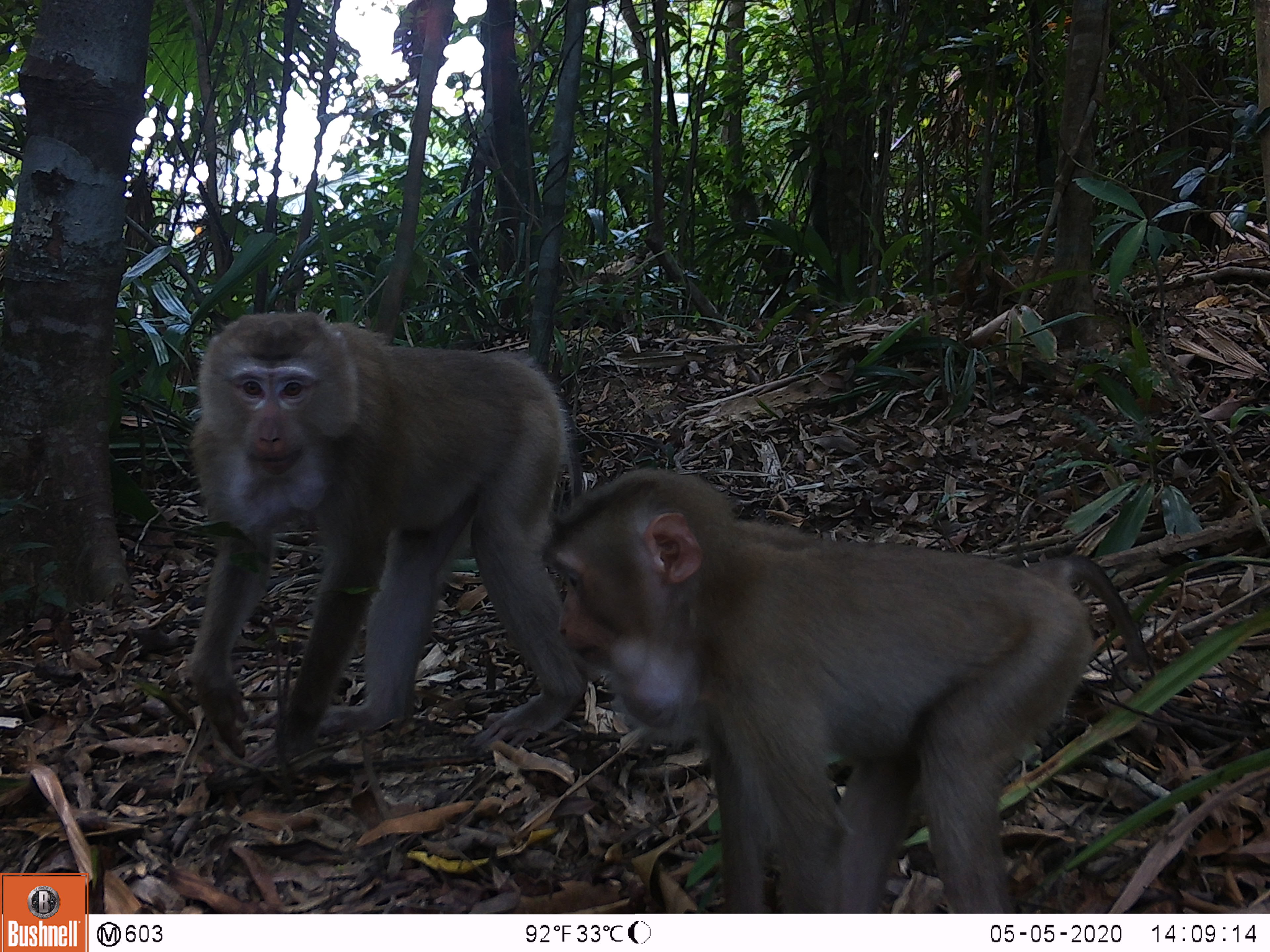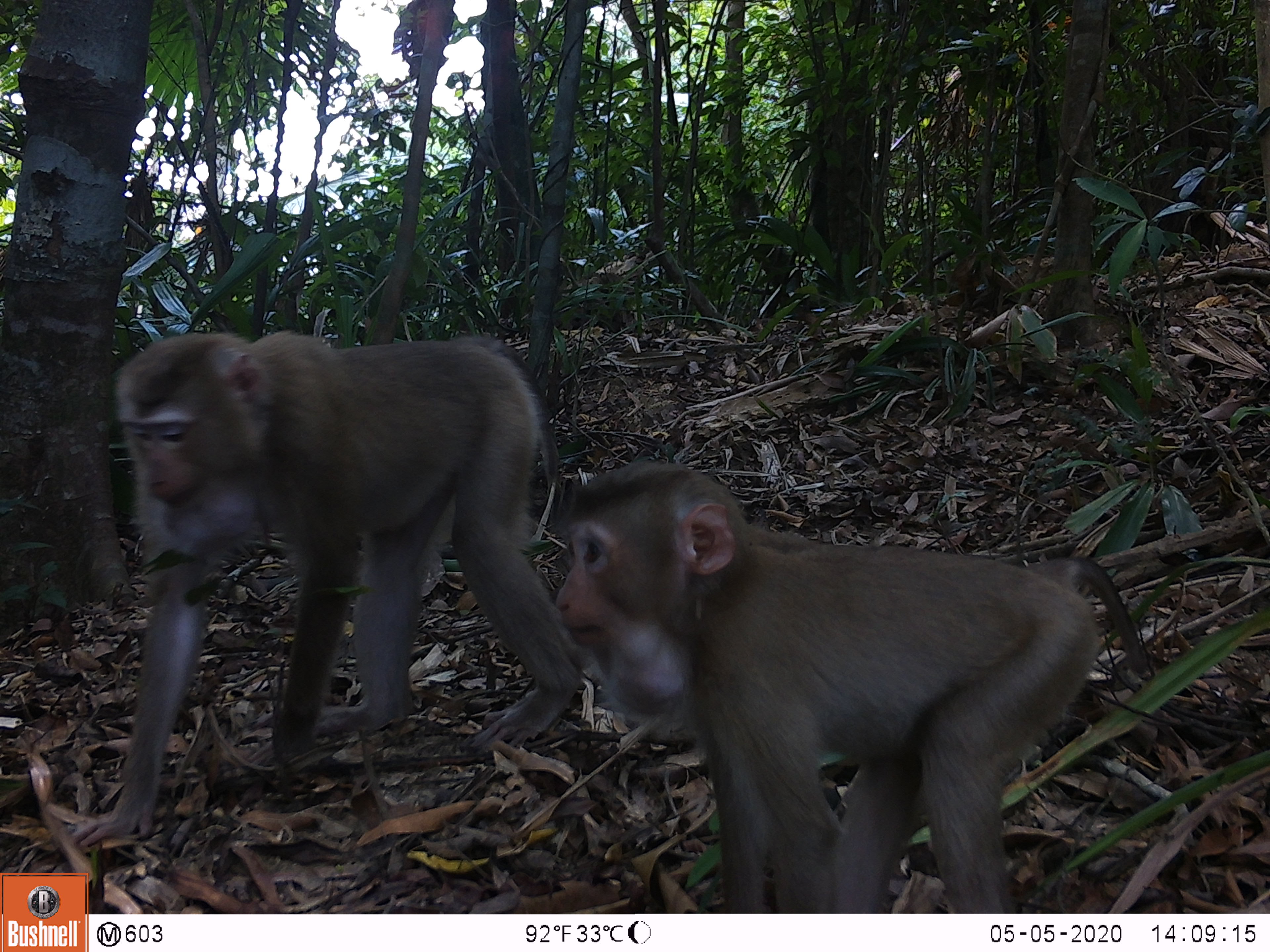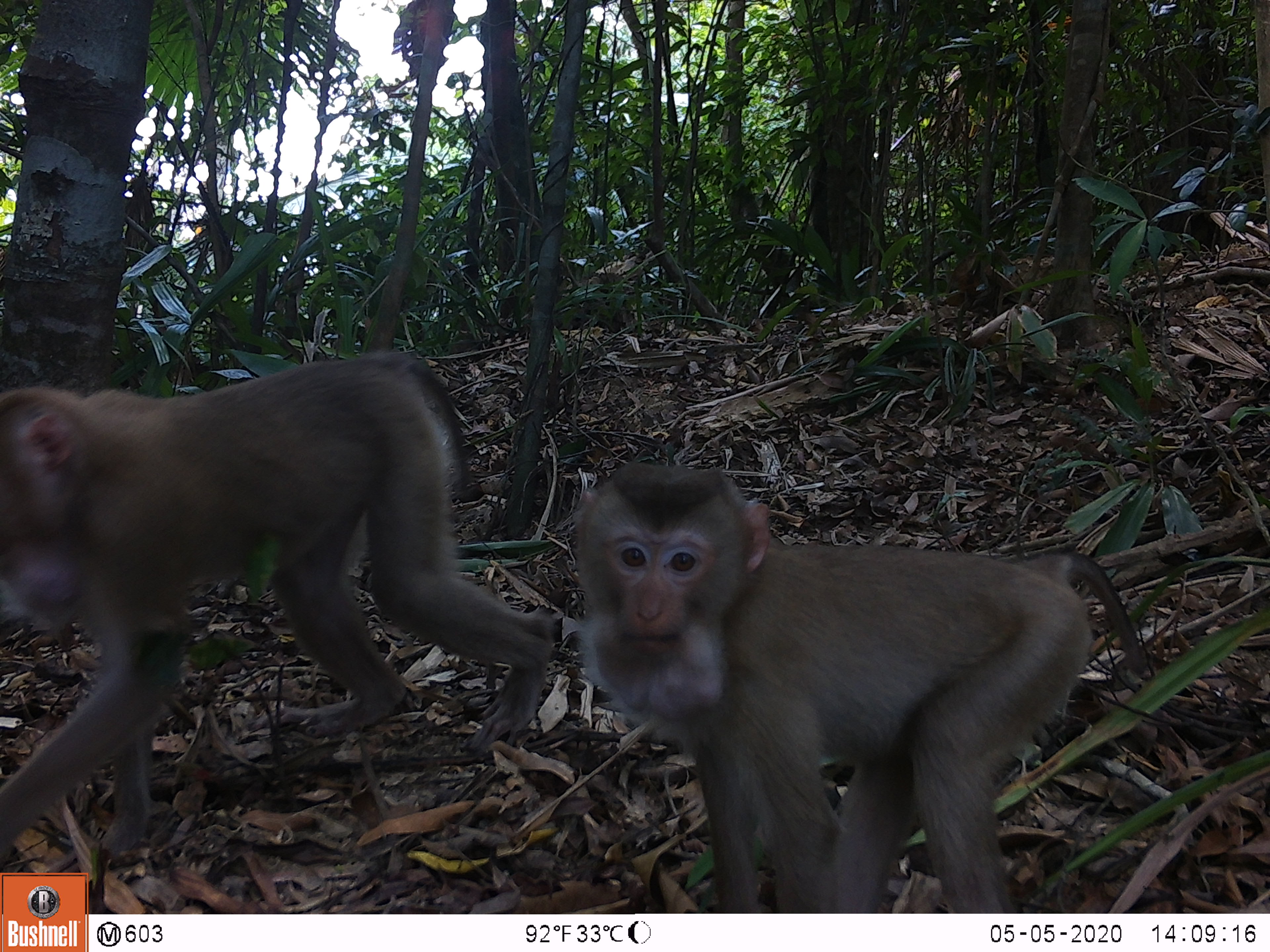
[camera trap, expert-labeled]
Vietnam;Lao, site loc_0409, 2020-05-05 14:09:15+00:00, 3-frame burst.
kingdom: Animalia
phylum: Chordata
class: Mammalia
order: Primates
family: Cercopithecidae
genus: Macaca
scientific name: Macaca nemestrina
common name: pig-tailed macaque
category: pig tailed macaque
Pig tailed macaque (pig-tailed macaque) (Macaca nemestrina). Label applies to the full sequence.